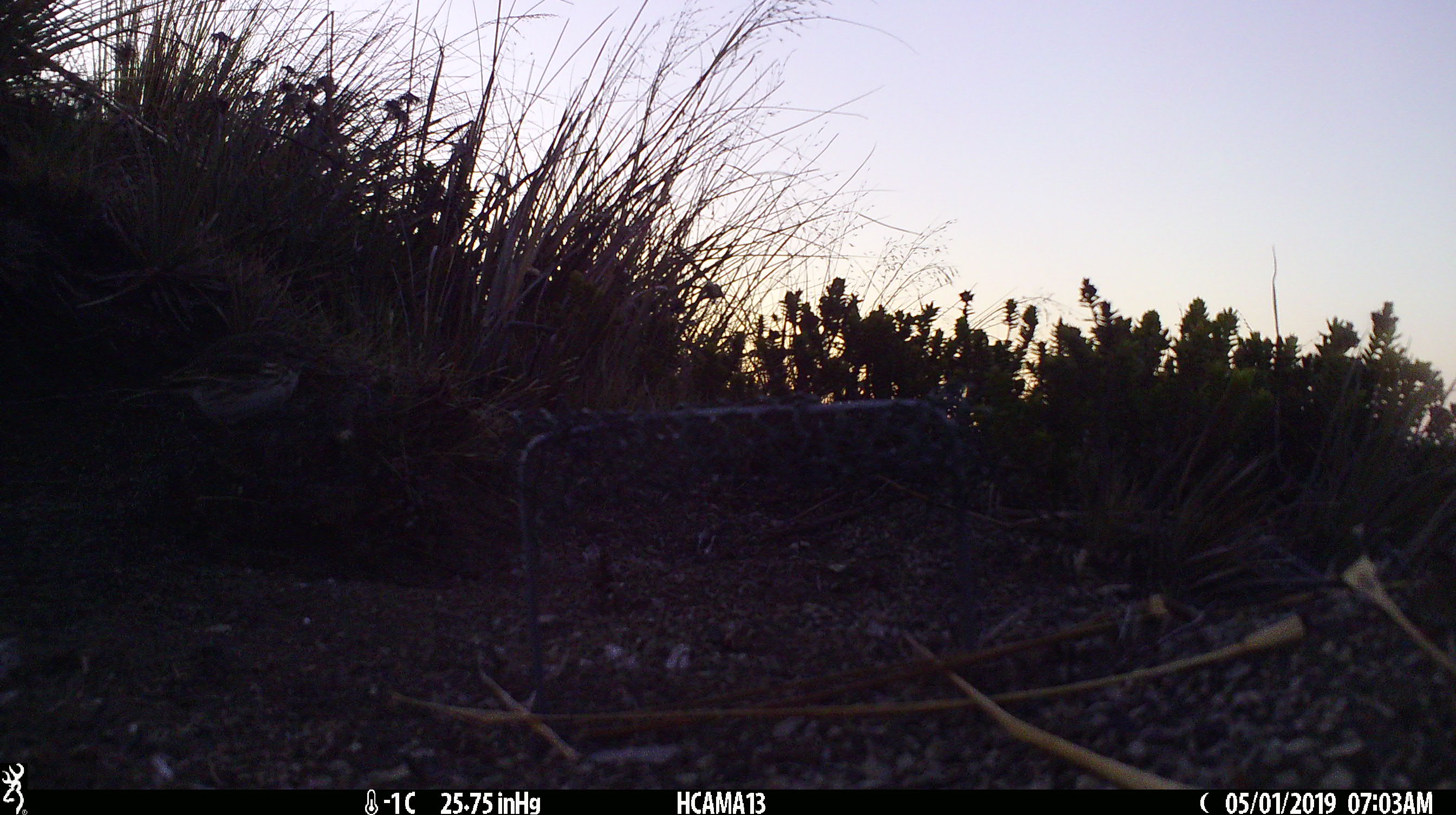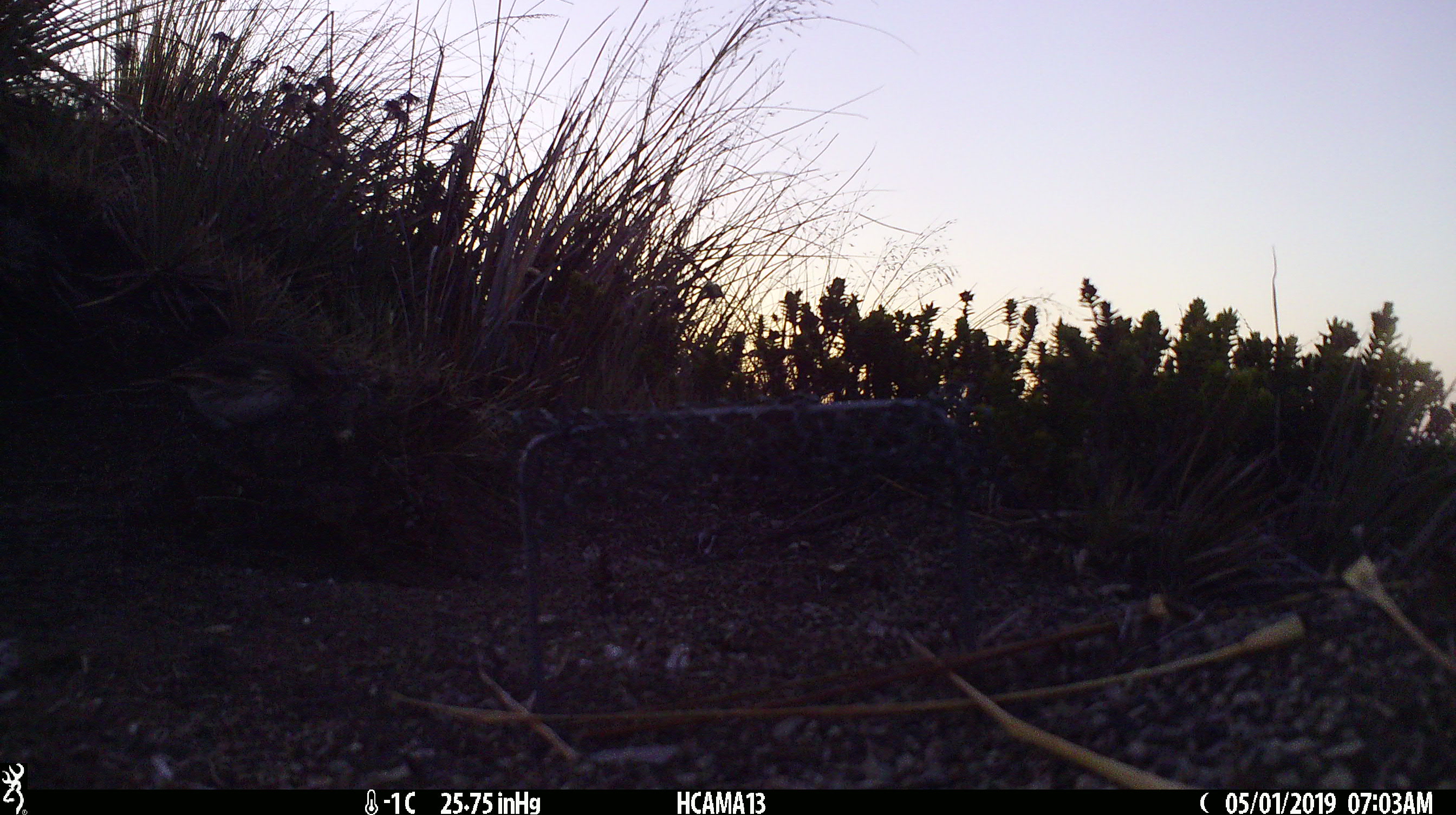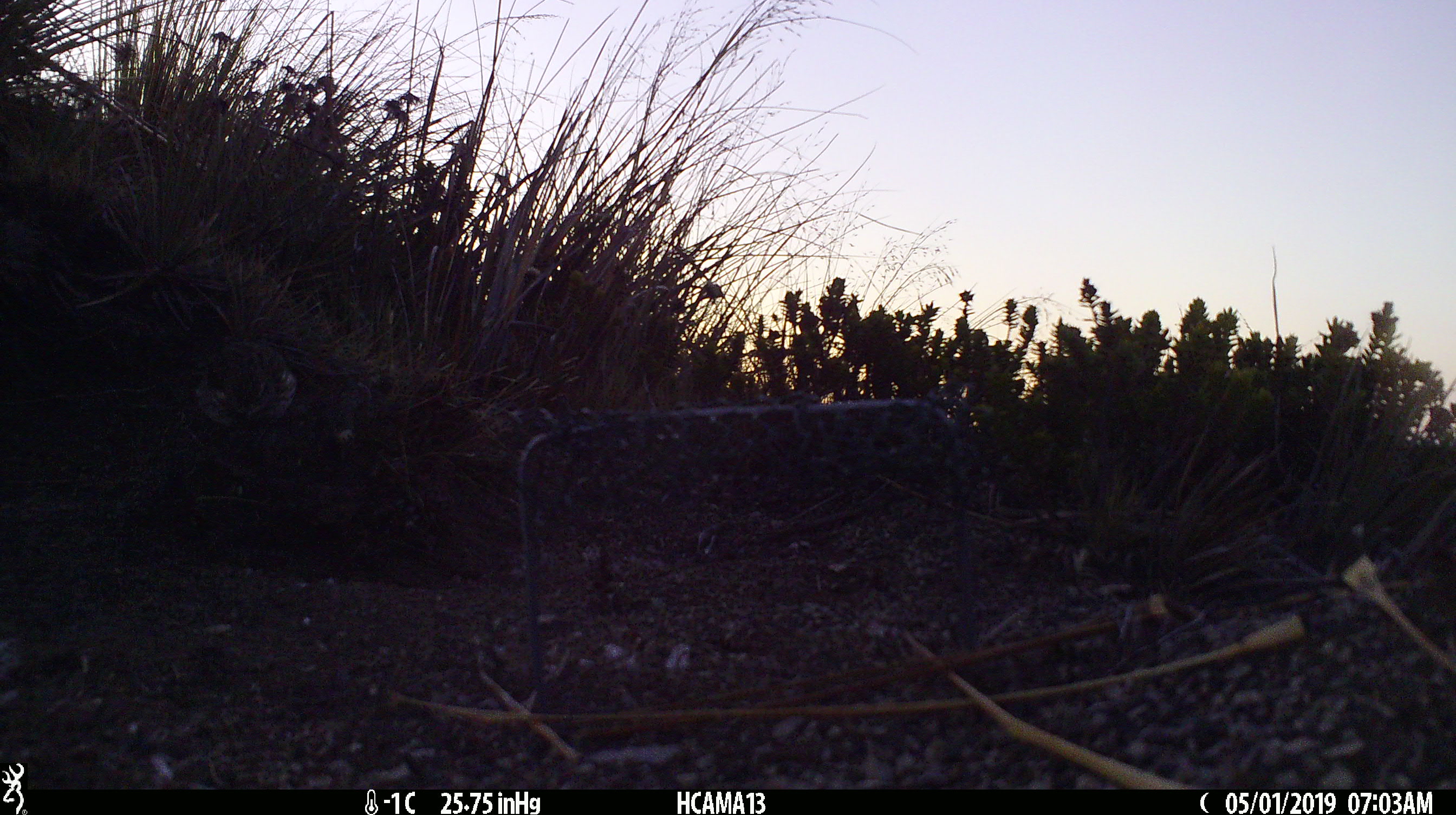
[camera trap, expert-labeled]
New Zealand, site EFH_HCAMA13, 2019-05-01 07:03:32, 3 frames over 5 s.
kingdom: Animalia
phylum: Chordata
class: Aves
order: Passeriformes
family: Fringillidae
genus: Fringilla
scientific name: Fringilla coelebs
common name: common chaffinch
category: chaffinch